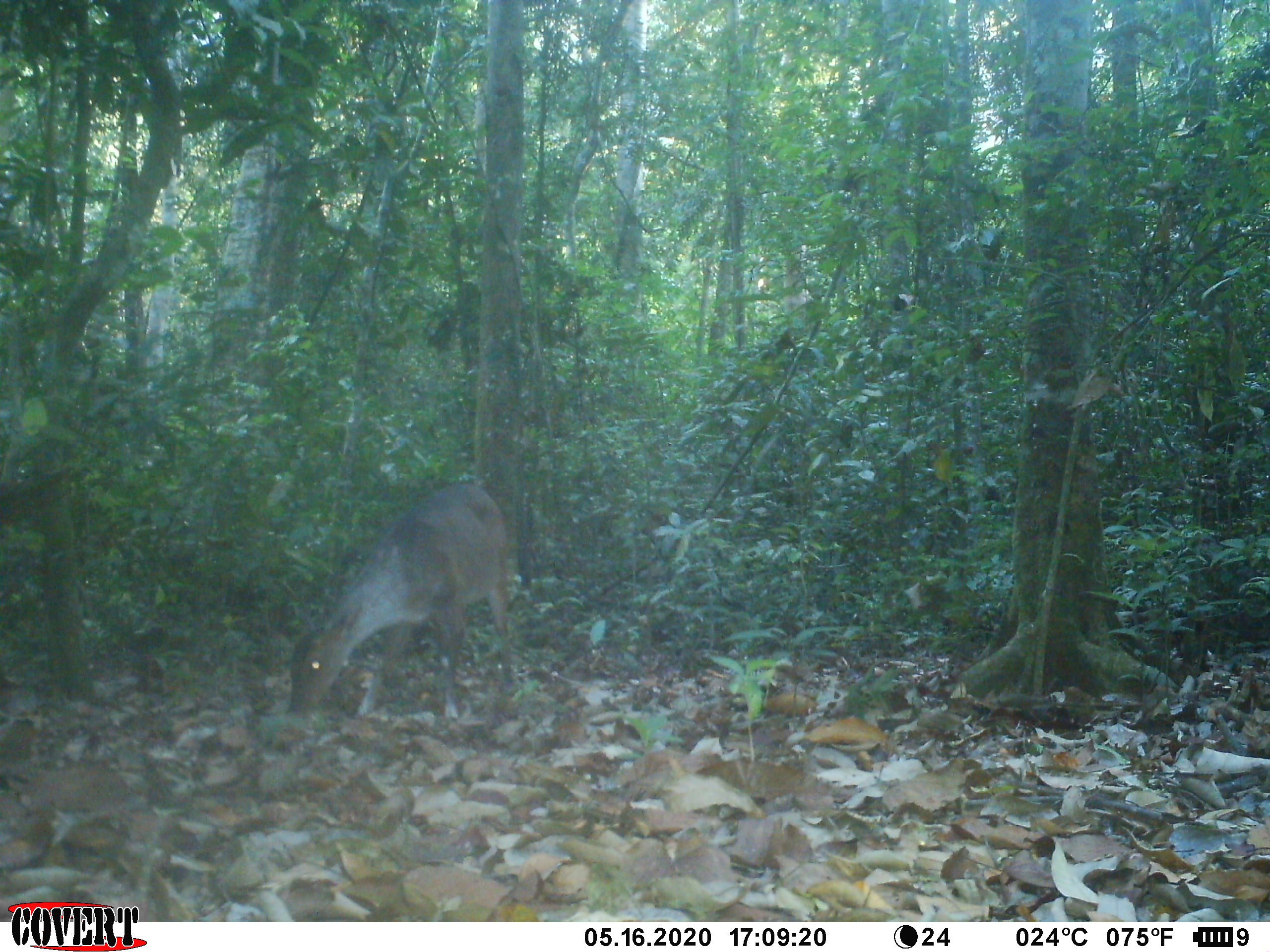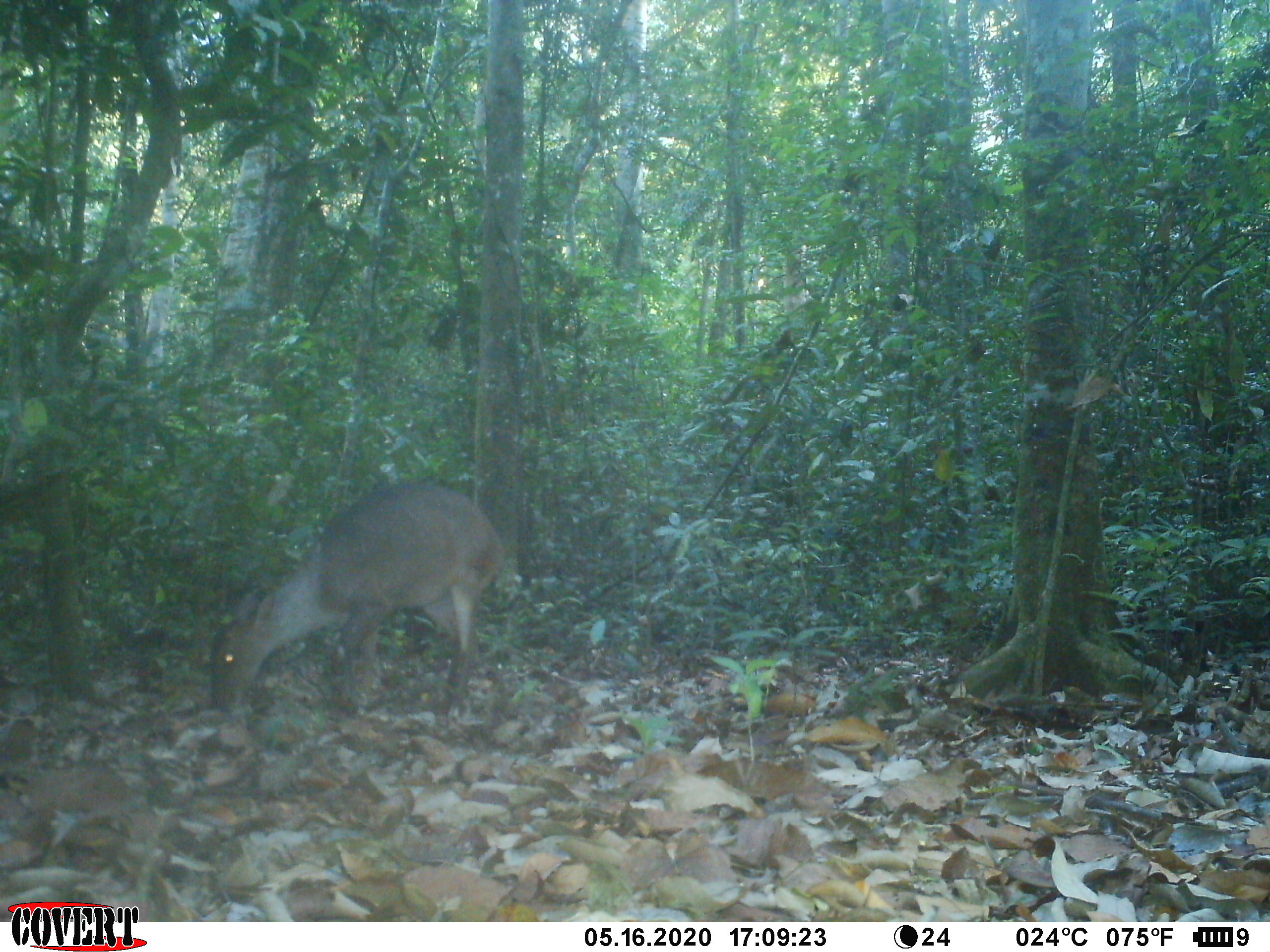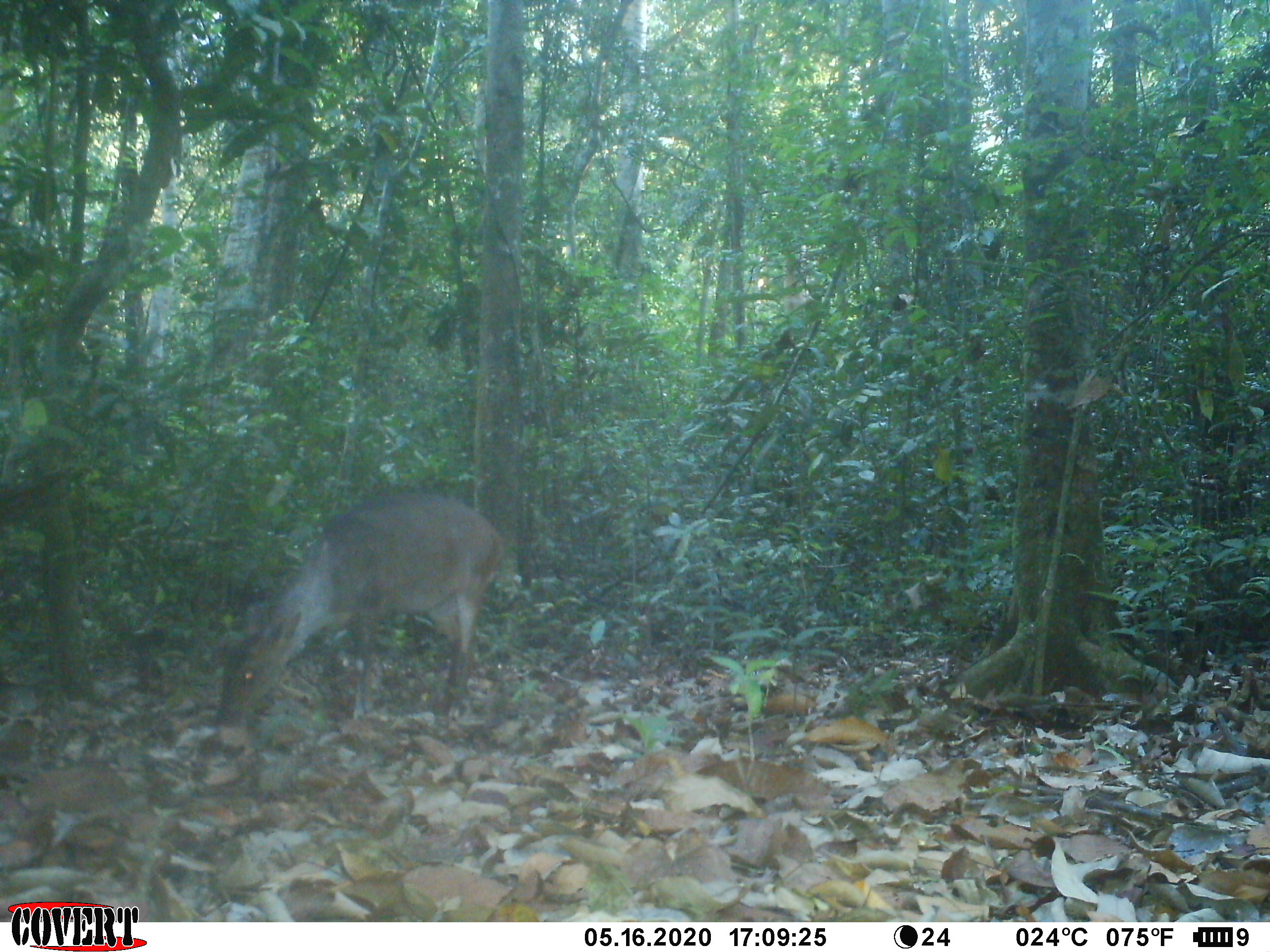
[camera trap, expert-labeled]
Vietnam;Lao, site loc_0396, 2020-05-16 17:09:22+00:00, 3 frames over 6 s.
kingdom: Animalia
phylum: Chordata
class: Mammalia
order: Artiodactyla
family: Cervidae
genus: Muntiacus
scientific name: Muntiacus vuquangensis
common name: large-antlered muntjac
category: large antlered muntjac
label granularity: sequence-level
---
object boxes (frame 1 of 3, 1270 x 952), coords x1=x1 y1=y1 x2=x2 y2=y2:
large antlered muntjac: x1=289 y1=481 x2=514 y2=718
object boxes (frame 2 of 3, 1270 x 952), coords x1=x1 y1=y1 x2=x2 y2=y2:
large antlered muntjac: x1=211 y1=481 x2=506 y2=716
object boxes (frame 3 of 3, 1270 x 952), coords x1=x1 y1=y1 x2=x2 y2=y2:
large antlered muntjac: x1=216 y1=492 x2=504 y2=727